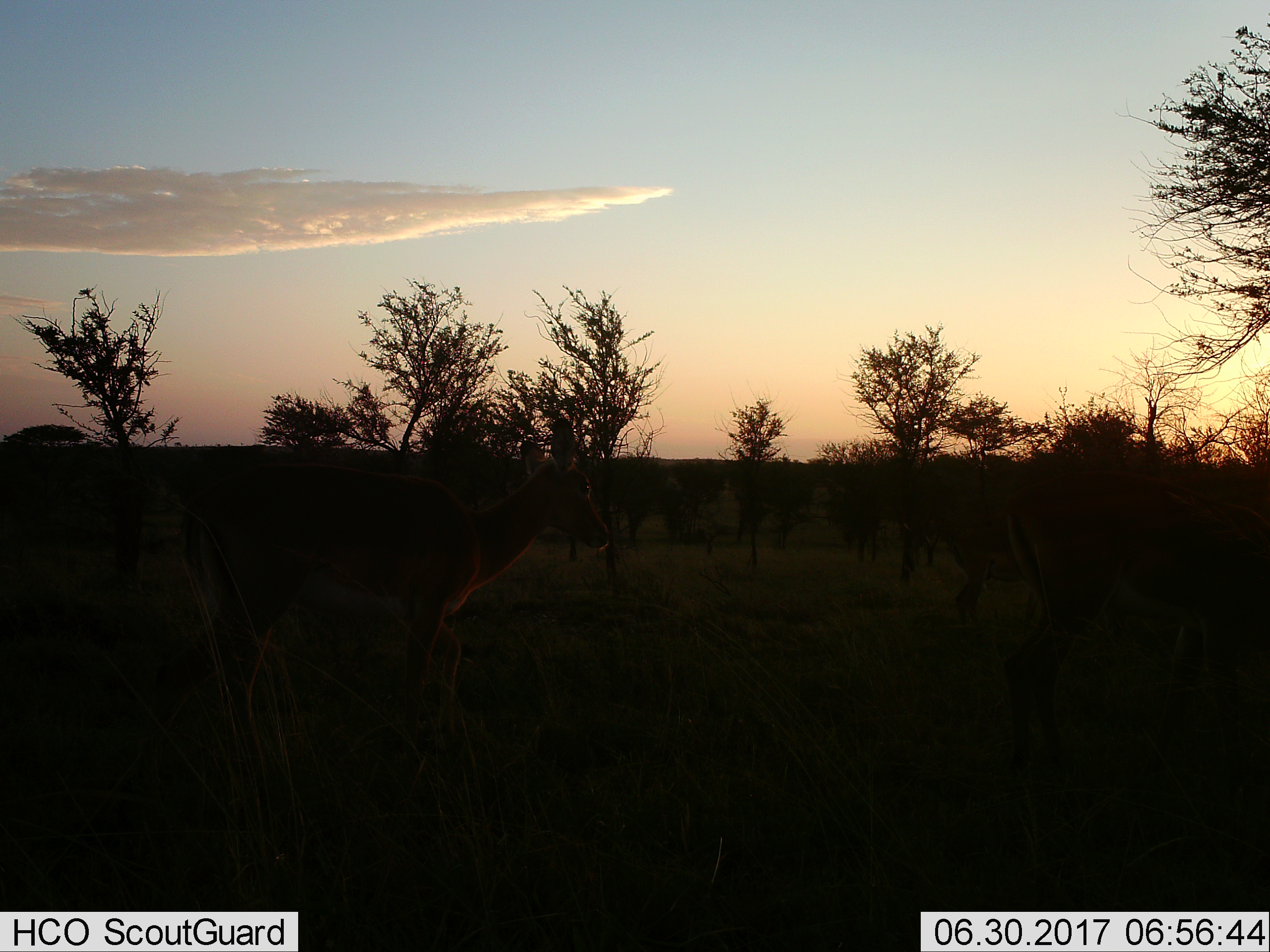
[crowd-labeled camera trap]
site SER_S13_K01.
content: unidentified animal